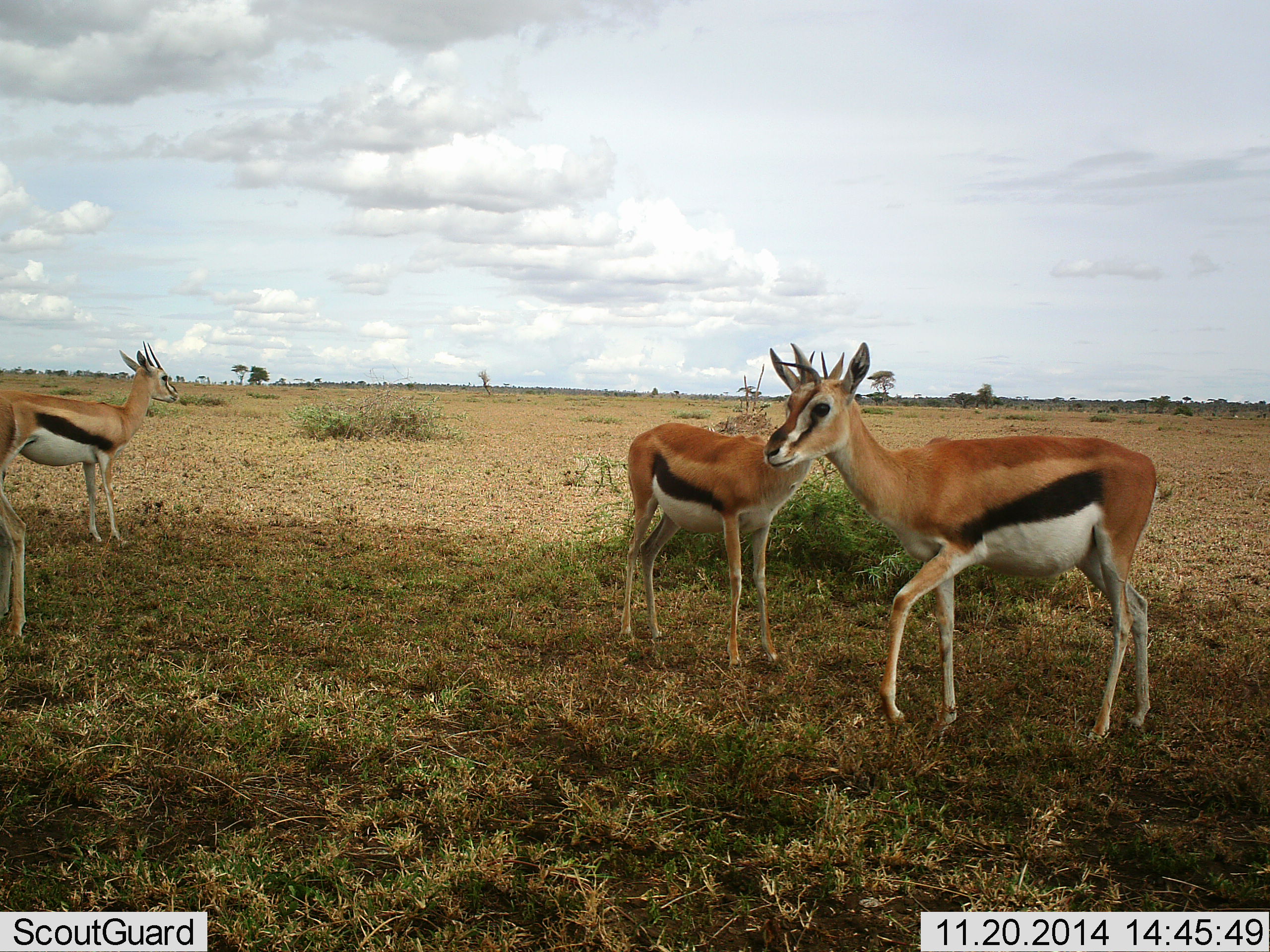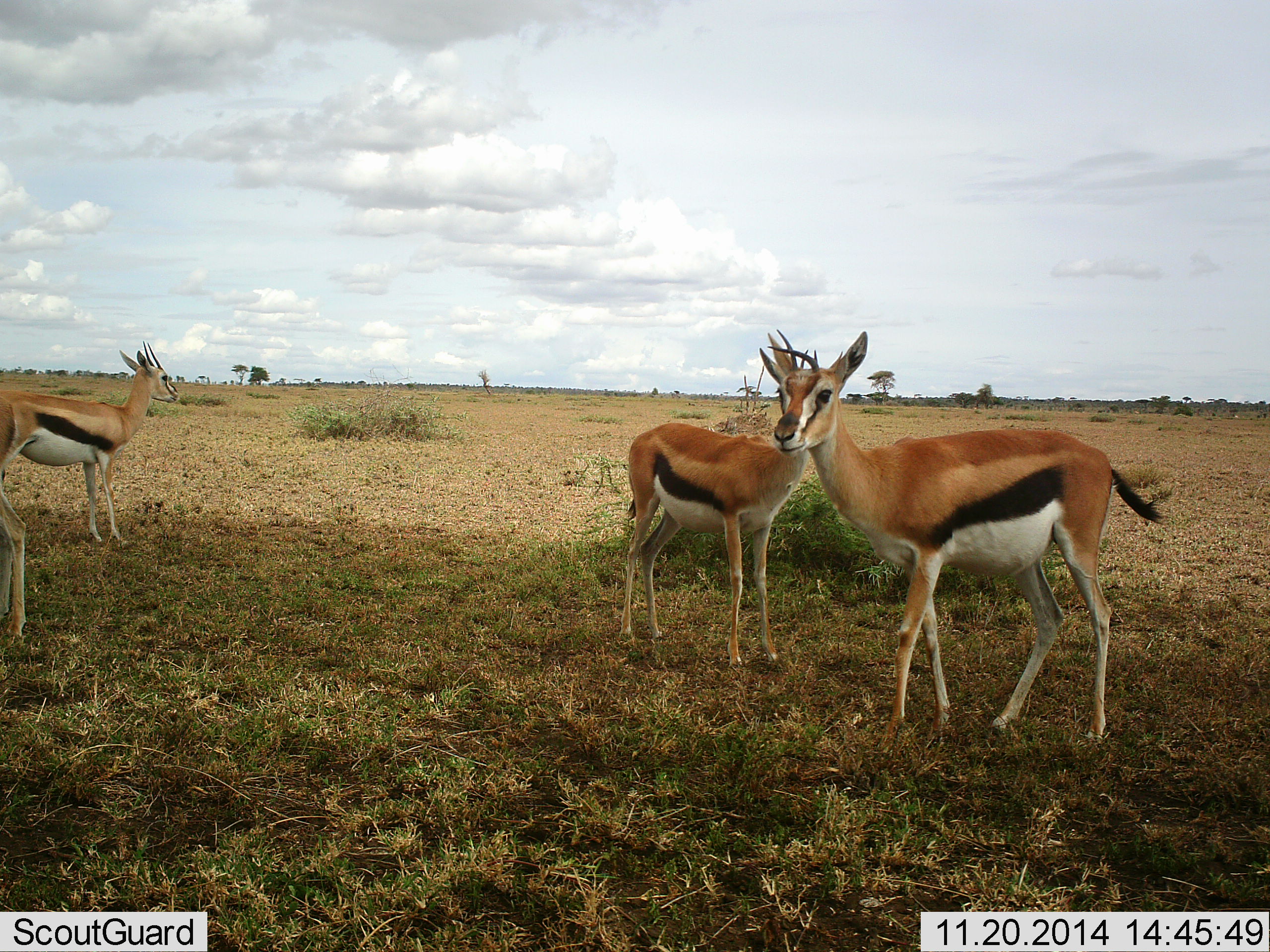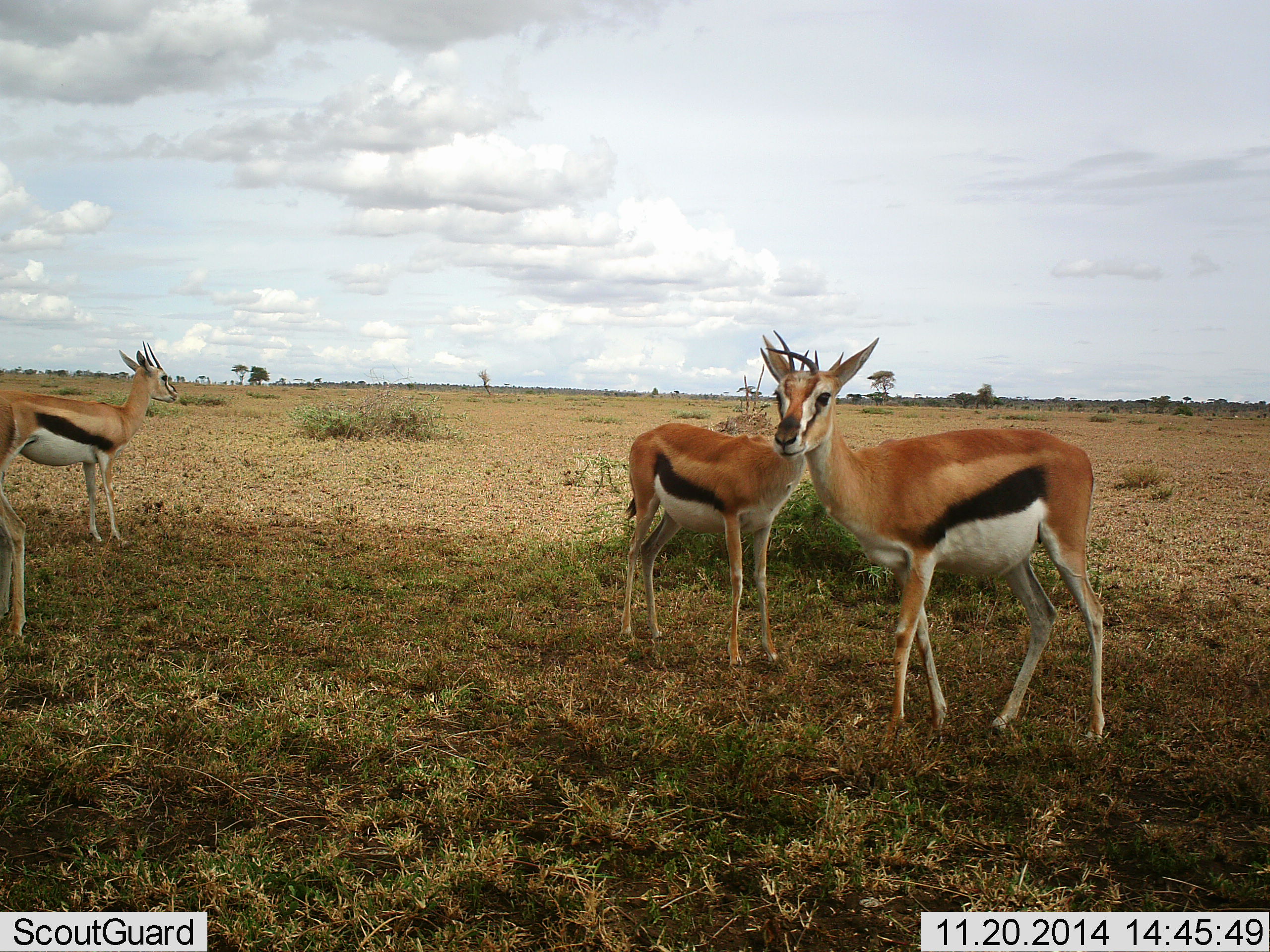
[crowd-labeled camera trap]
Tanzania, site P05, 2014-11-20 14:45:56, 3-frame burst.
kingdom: Animalia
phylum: Chordata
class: Mammalia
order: Artiodactyla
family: Bovidae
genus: Eudorcas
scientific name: Eudorcas thomsonii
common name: thomson's gazelle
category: gazellethomsons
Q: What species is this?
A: Gazellethomsons (thomson's gazelle) (Eudorcas thomsonii).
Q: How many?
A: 4.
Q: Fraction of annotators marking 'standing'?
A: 100%.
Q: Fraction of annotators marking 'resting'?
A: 0%.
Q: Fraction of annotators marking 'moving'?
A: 20%.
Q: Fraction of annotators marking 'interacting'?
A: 0%.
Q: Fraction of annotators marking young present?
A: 0%.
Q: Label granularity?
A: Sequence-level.